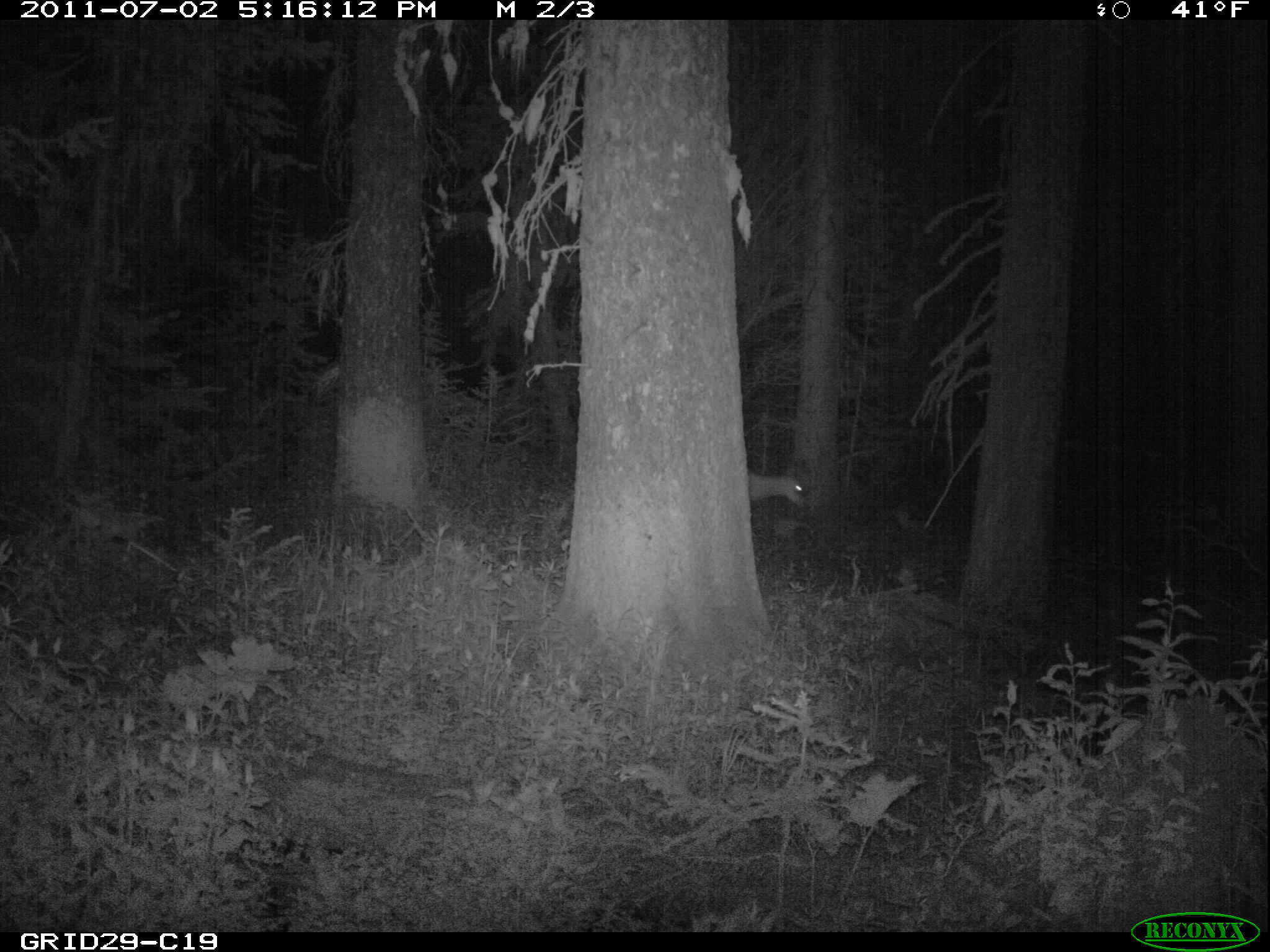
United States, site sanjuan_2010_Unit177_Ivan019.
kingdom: Animalia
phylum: Chordata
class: Mammalia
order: Artiodactyla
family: Cervidae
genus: Odocoileus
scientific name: Odocoileus hemionus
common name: mule deer